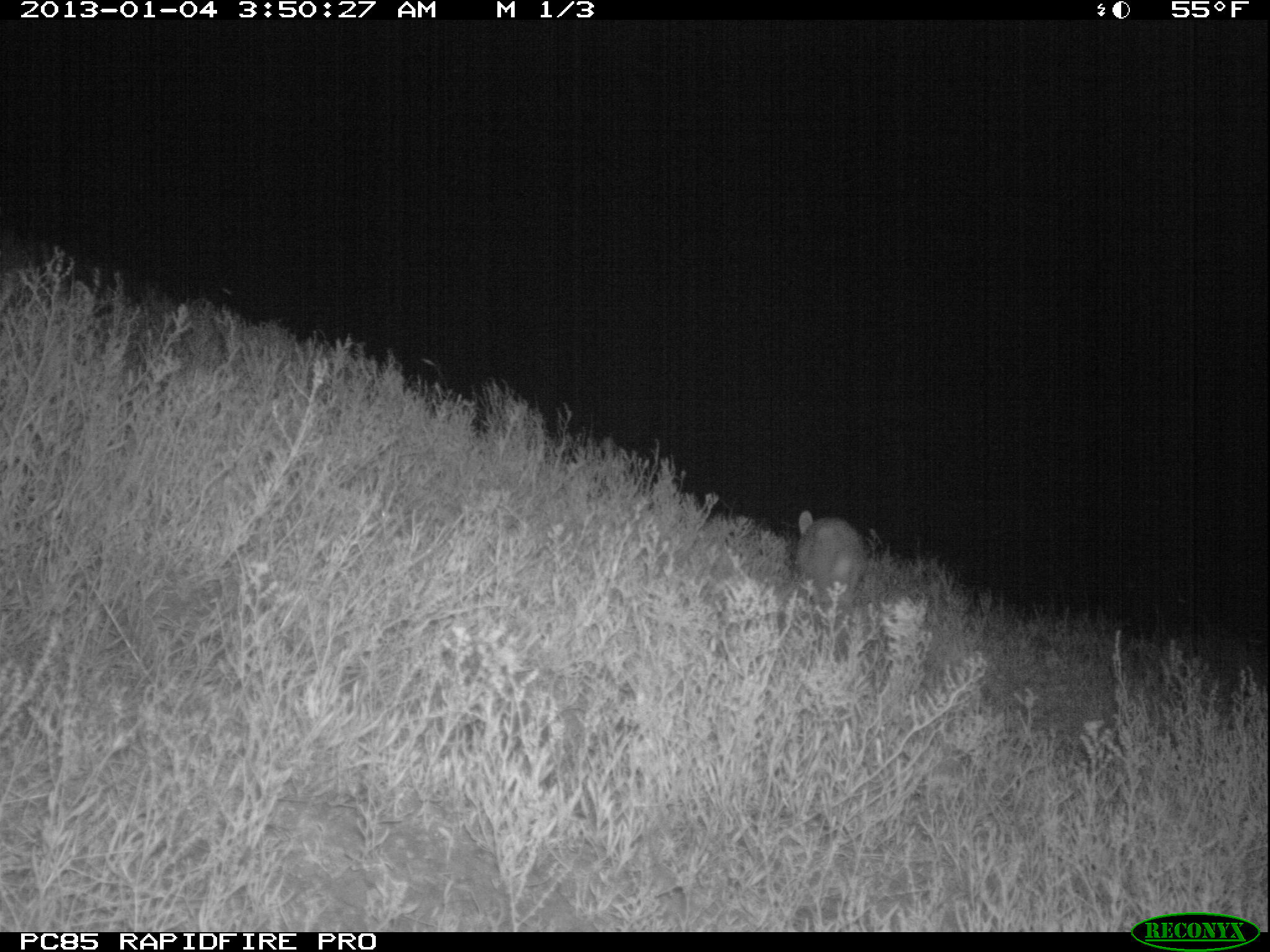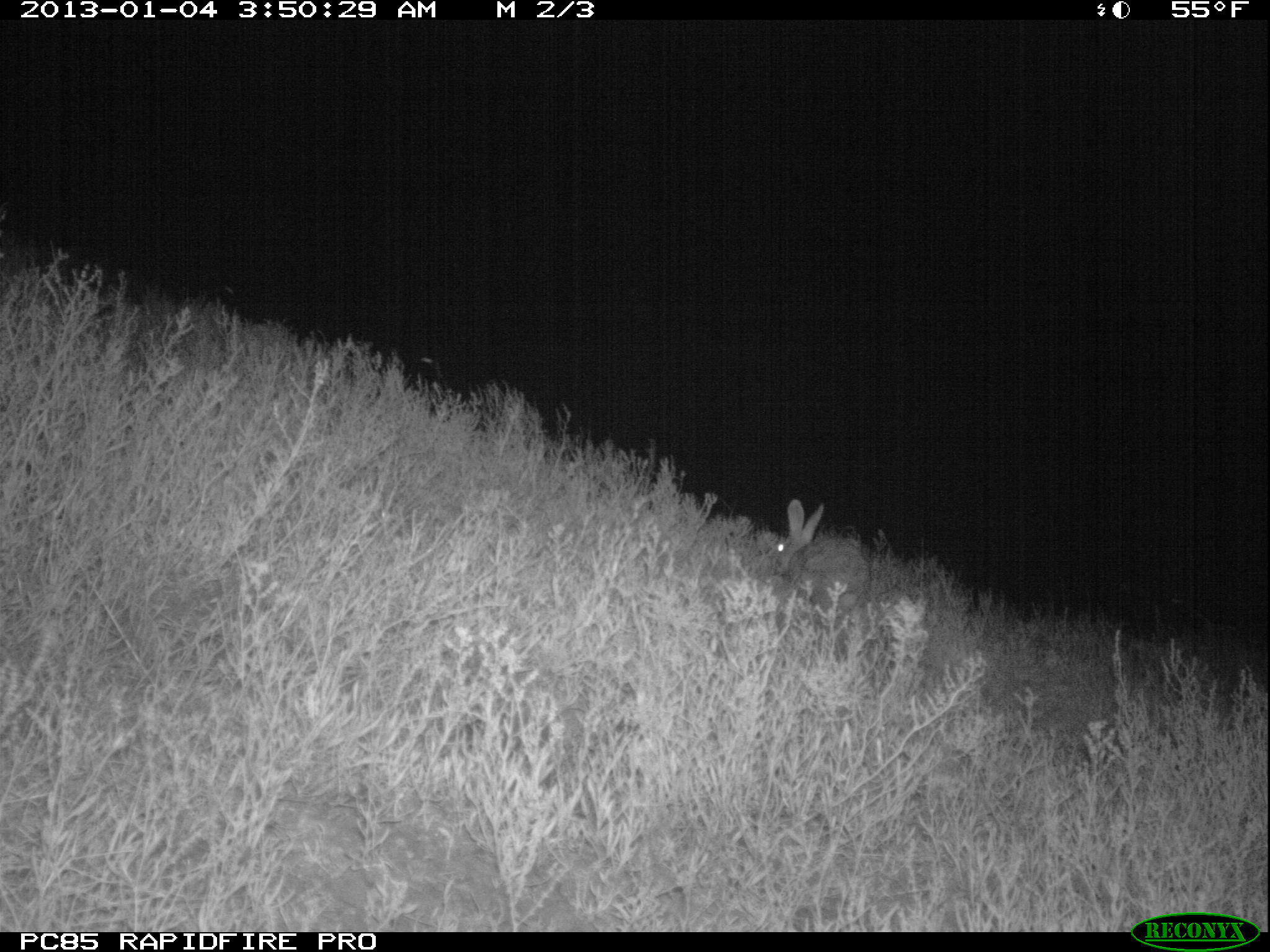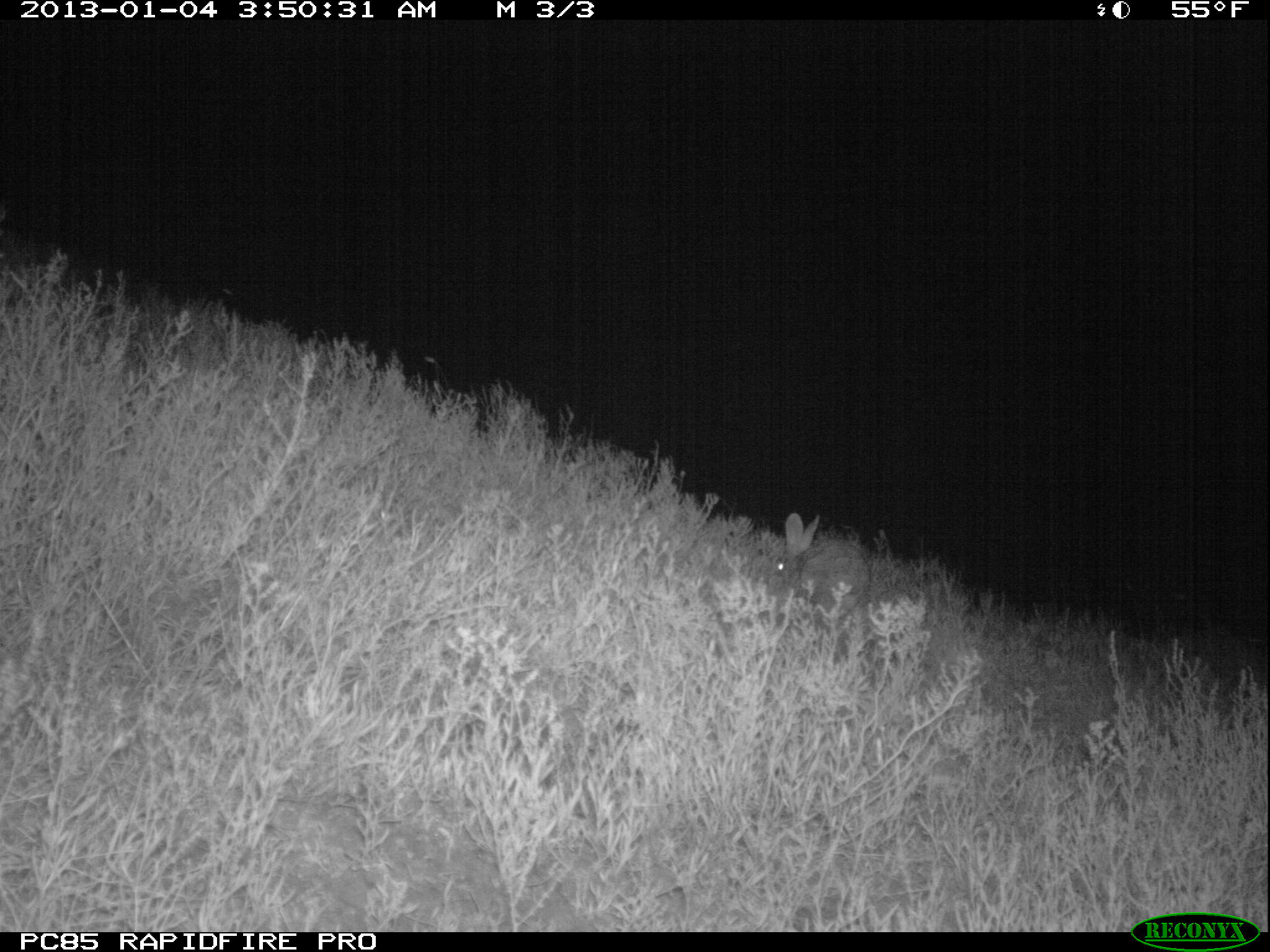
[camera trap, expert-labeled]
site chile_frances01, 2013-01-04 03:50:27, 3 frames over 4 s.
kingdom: Animalia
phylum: Chordata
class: Mammalia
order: Lagomorpha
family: Leporidae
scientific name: Leporidae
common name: rabbits and hares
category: rabbit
Rabbit (rabbits and hares) (Leporidae).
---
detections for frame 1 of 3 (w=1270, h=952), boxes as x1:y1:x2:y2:
rabbit: 789:506:872:614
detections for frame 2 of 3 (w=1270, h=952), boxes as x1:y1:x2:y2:
rabbit: 770:499:872:635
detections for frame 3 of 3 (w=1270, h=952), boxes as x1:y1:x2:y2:
rabbit: 771:515:871:651